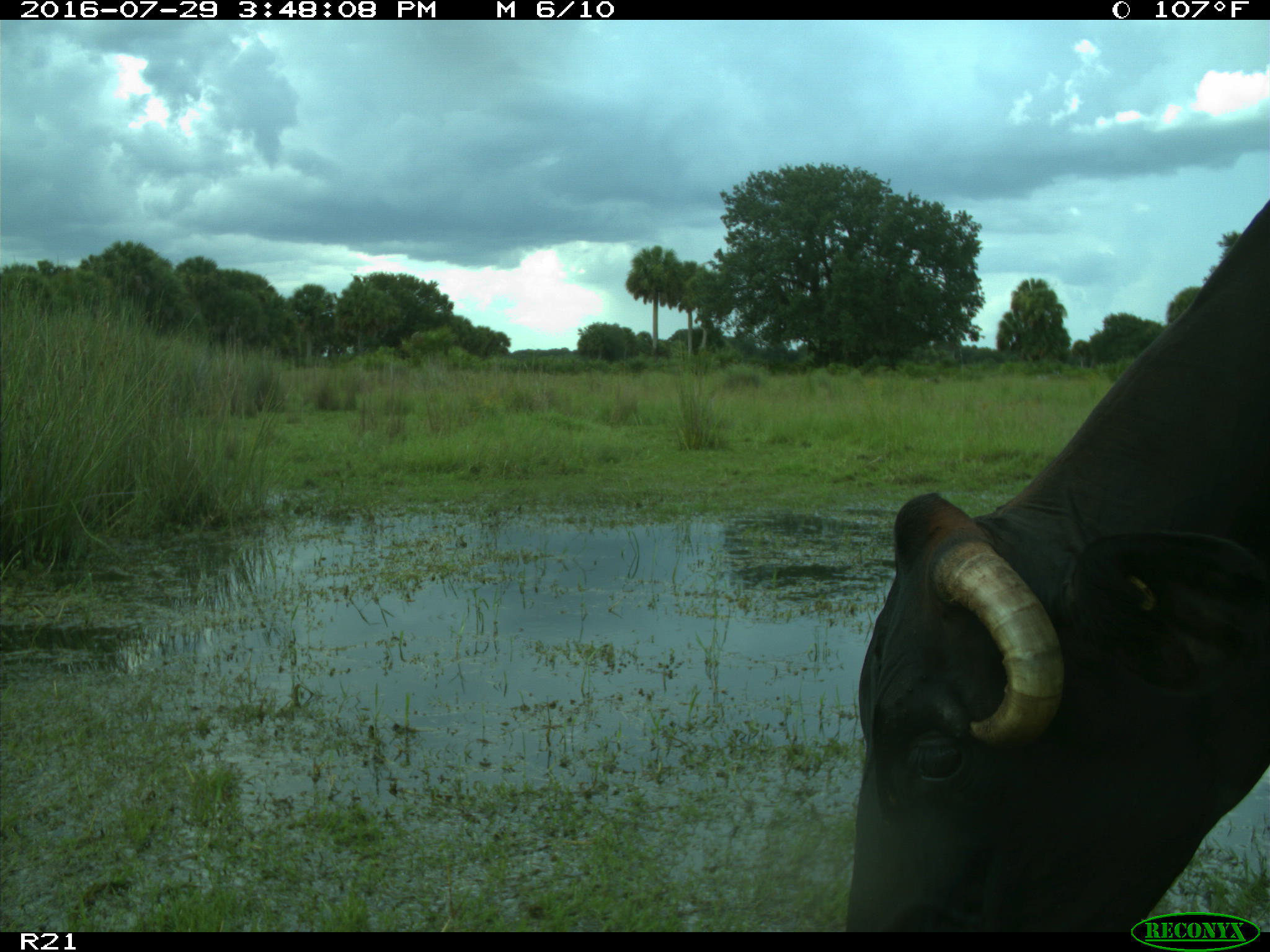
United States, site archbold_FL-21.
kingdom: Animalia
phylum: Chordata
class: Mammalia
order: Artiodactyla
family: Bovidae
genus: Bos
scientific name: Bos taurus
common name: domestic cow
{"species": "Bos taurus (domestic cow)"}